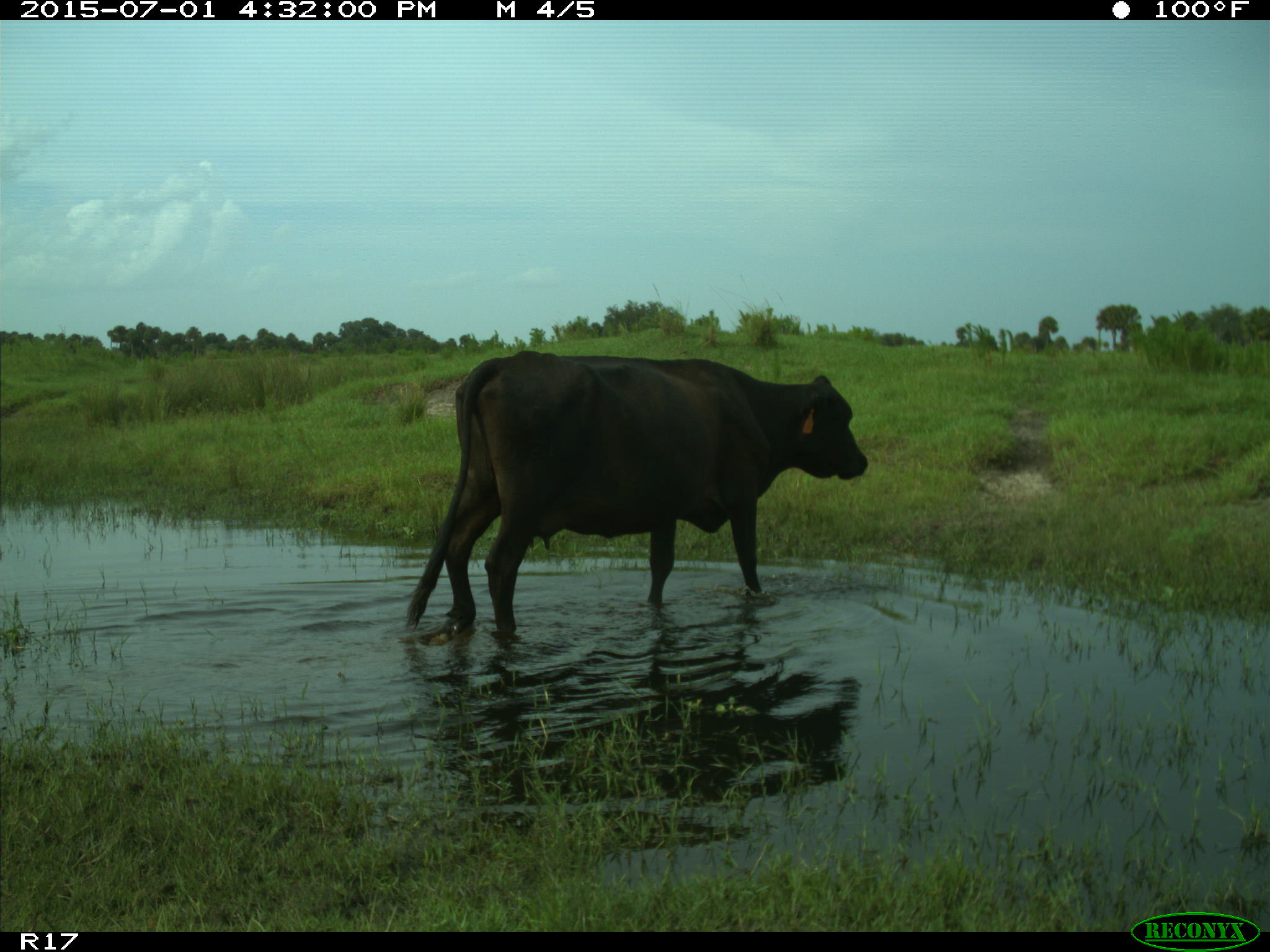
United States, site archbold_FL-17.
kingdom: Animalia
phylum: Chordata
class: Mammalia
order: Artiodactyla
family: Bovidae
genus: Bos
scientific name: Bos taurus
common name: domestic cow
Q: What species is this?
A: Bos taurus (domestic cow).